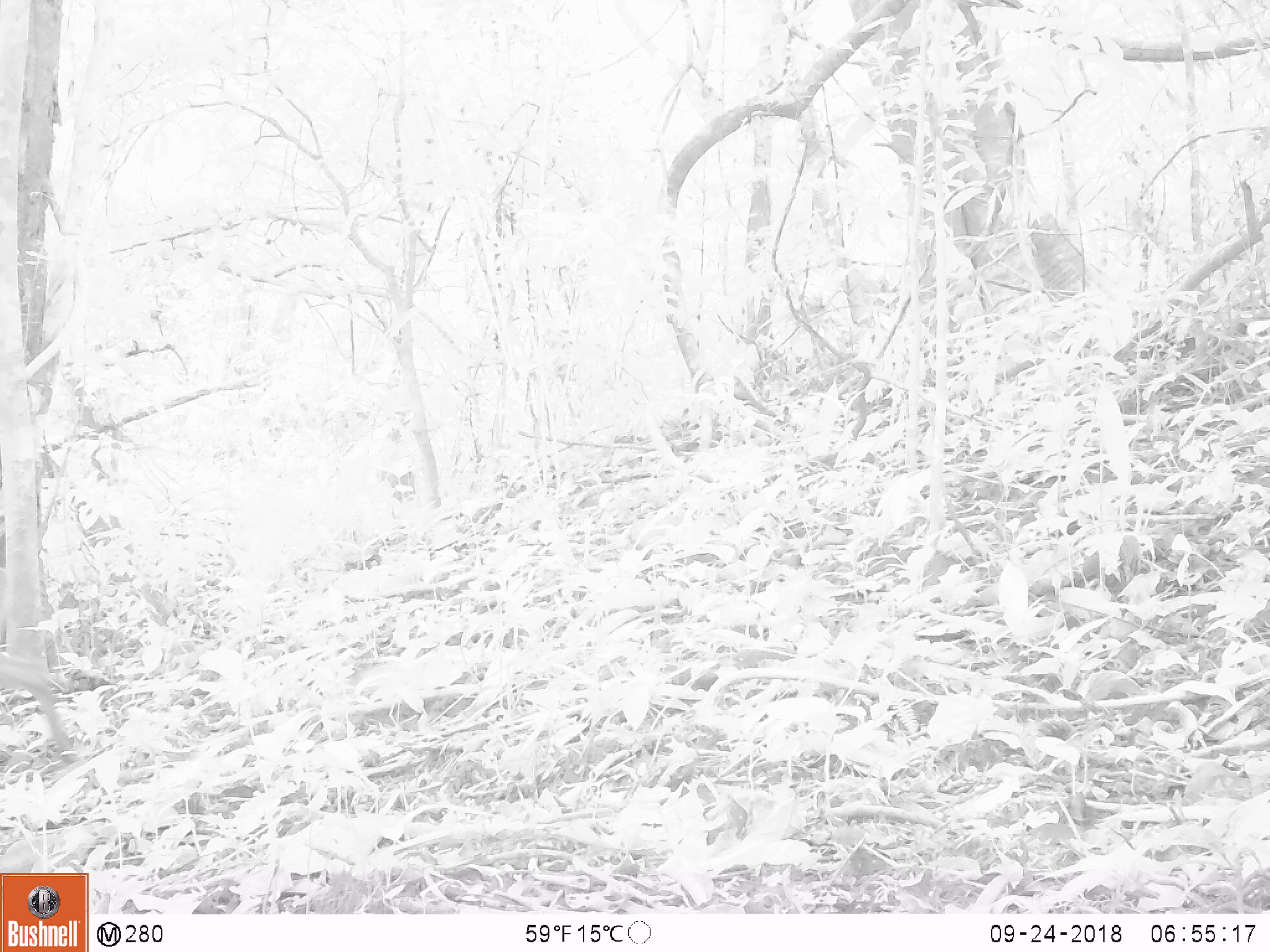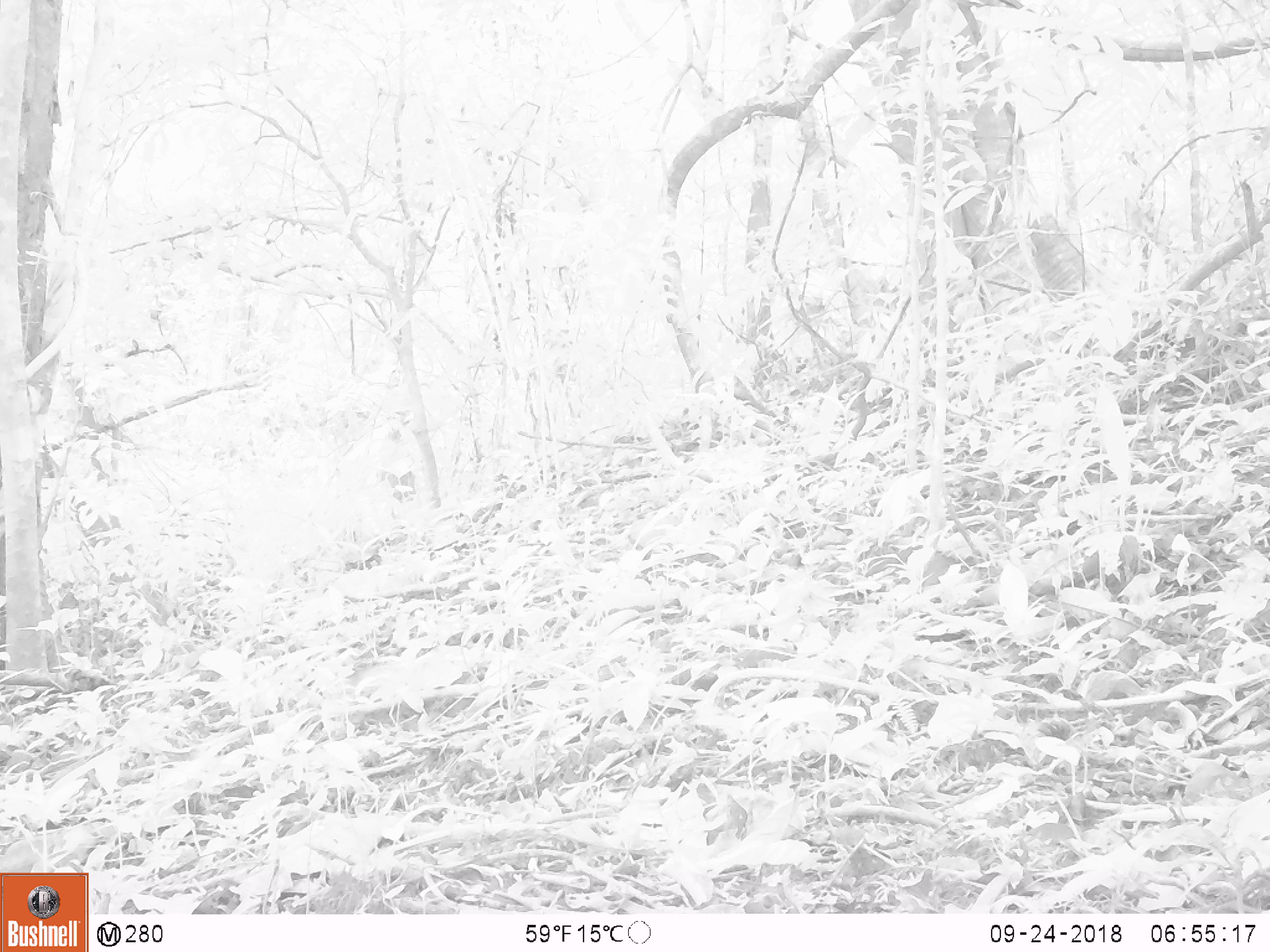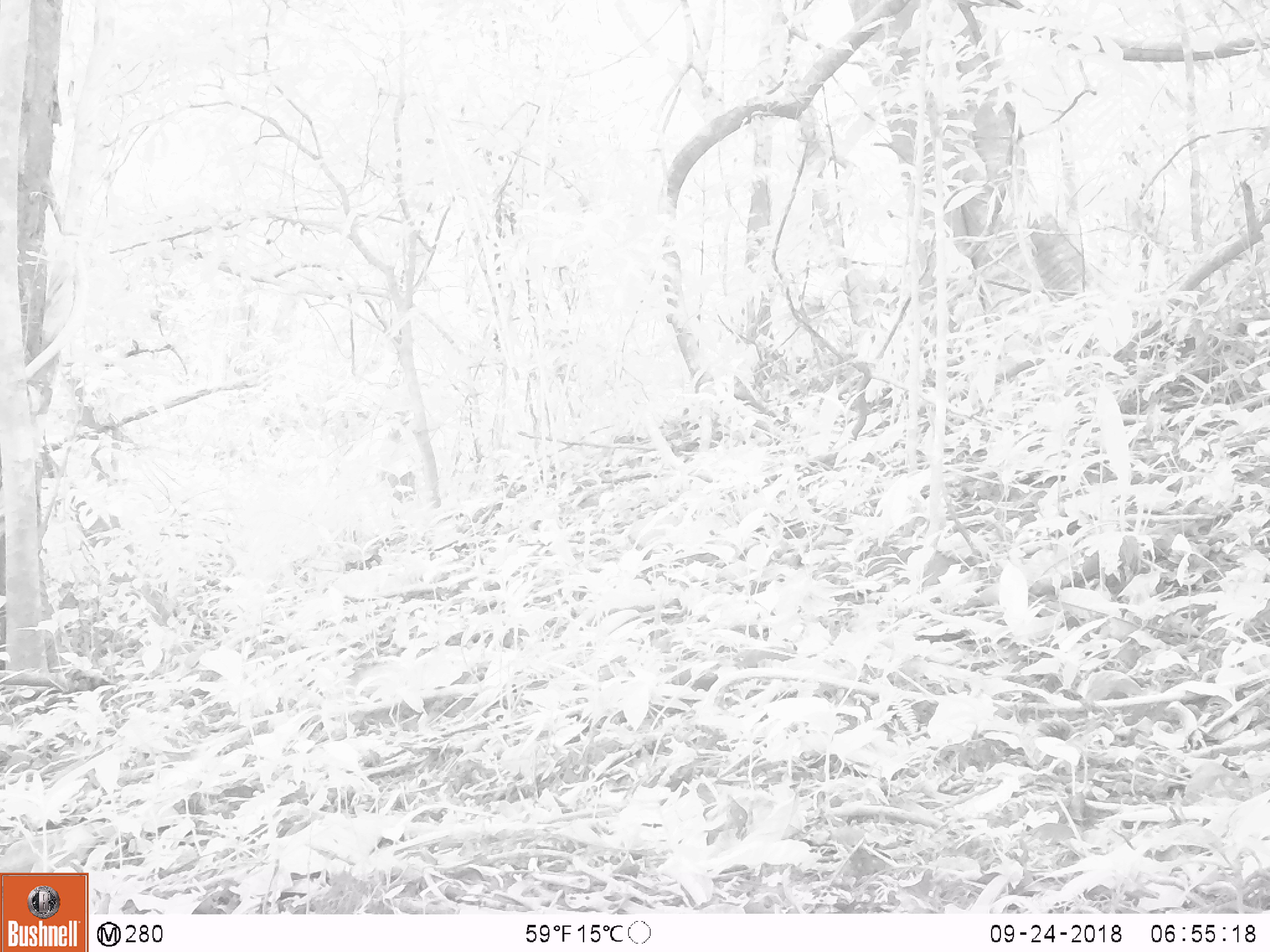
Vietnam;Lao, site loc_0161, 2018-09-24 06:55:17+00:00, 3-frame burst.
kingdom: Animalia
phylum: Chordata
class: Mammalia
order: Artiodactyla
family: Cervidae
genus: Muntiacus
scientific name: Muntiacus vuquangensis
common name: large-antlered muntjac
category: large antlered muntjac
Large antlered muntjac (large-antlered muntjac) (Muntiacus vuquangensis). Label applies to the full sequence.